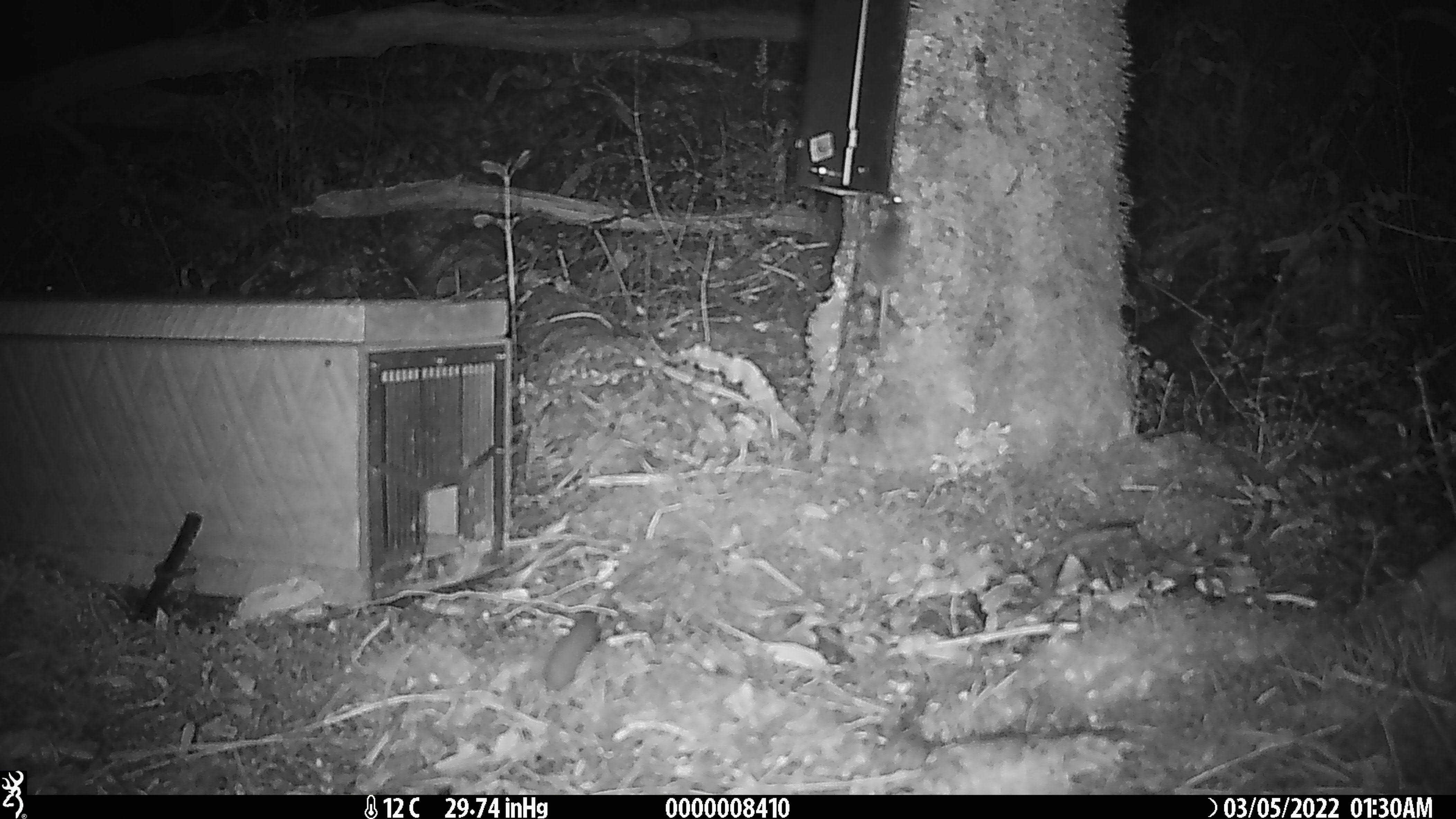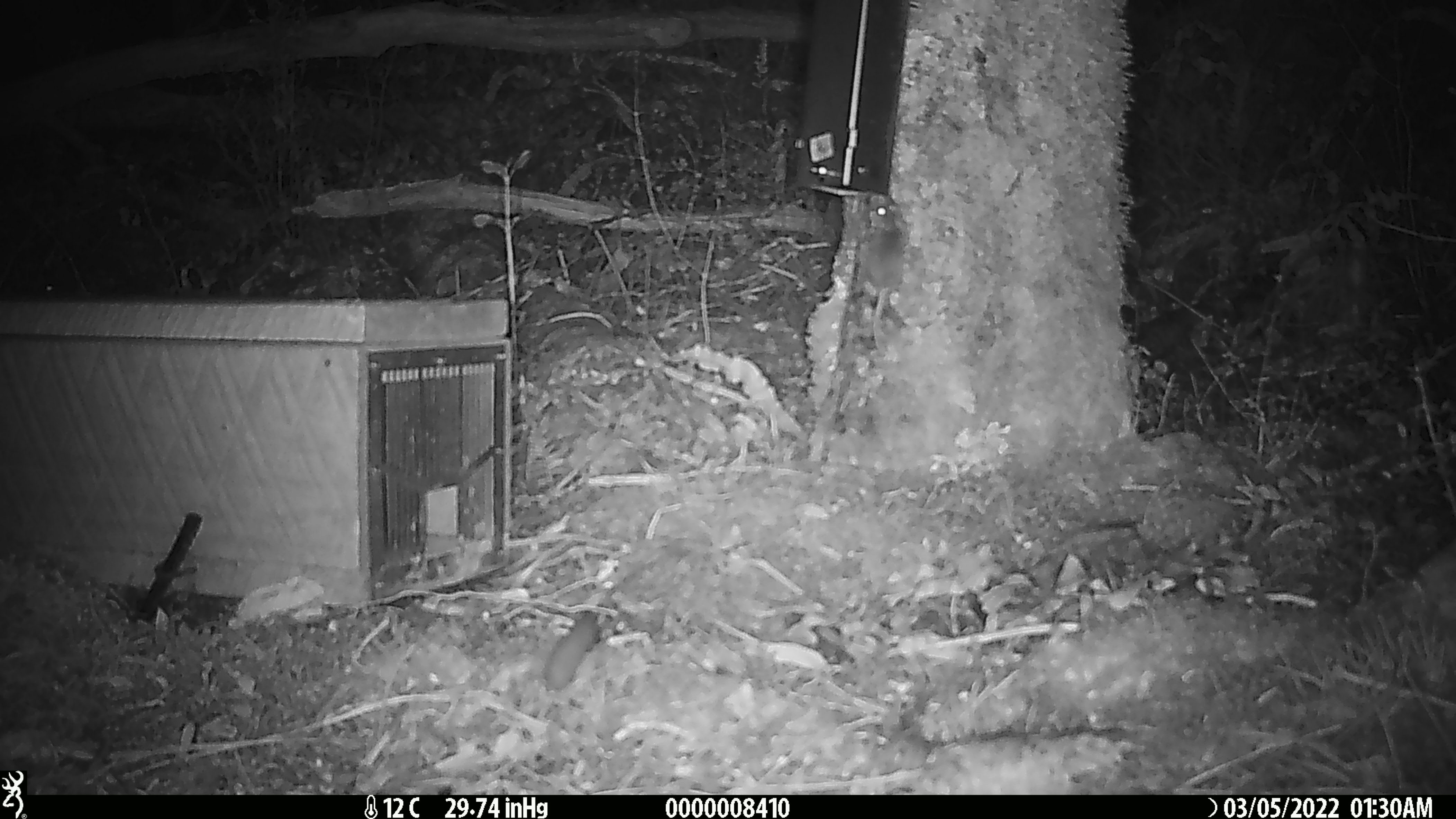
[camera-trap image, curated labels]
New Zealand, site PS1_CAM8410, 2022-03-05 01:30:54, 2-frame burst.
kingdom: Animalia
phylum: Chordata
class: Mammalia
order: Rodentia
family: Muridae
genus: Mus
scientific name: Mus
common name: mouse